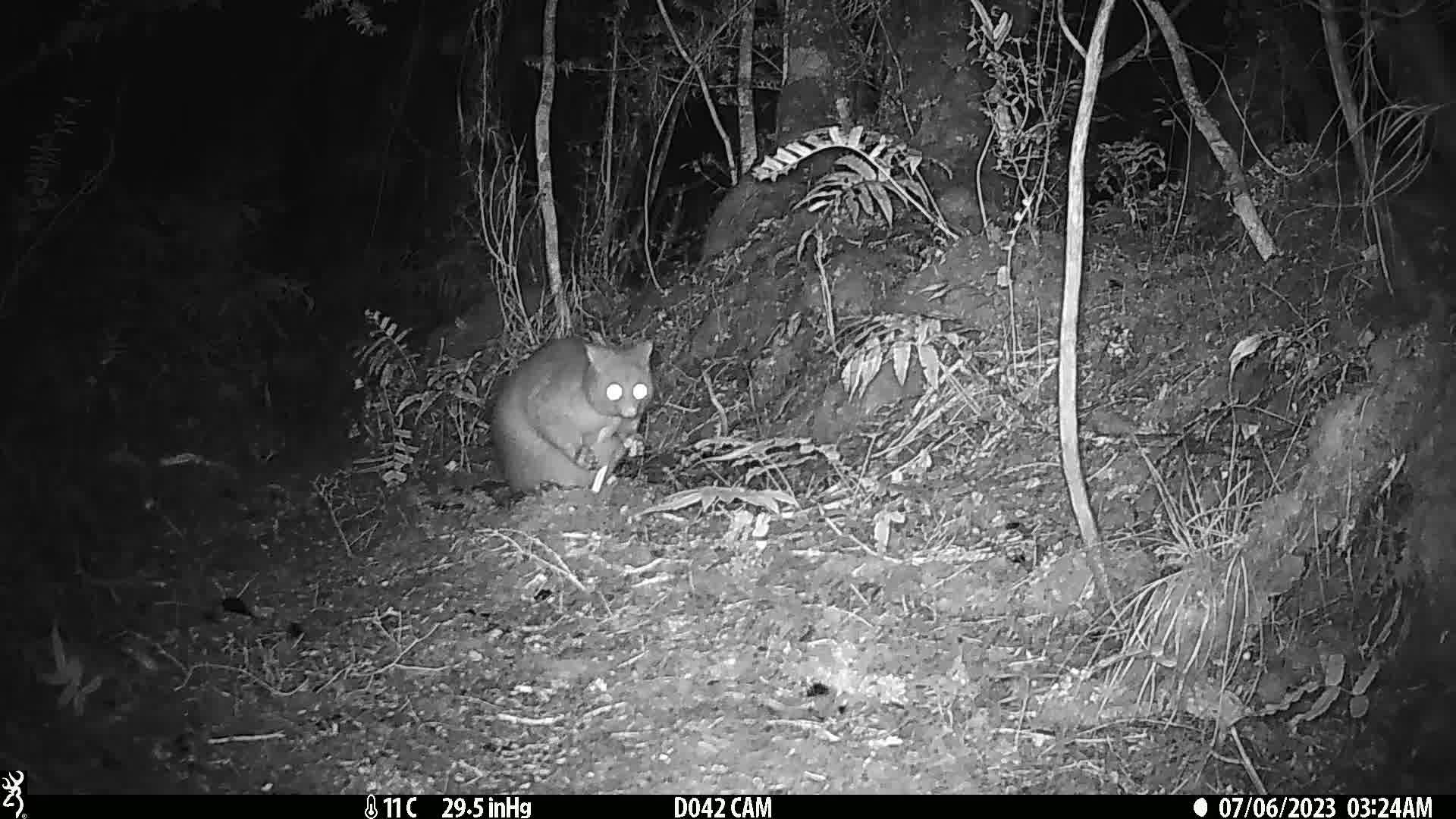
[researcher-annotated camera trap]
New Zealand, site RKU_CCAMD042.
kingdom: Animalia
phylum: Chordata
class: Mammalia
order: Diprotodontia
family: Phalangeridae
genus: Trichosurus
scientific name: Trichosurus vulpecula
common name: common brushtail possum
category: possum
Possum (common brushtail possum) (Trichosurus vulpecula).